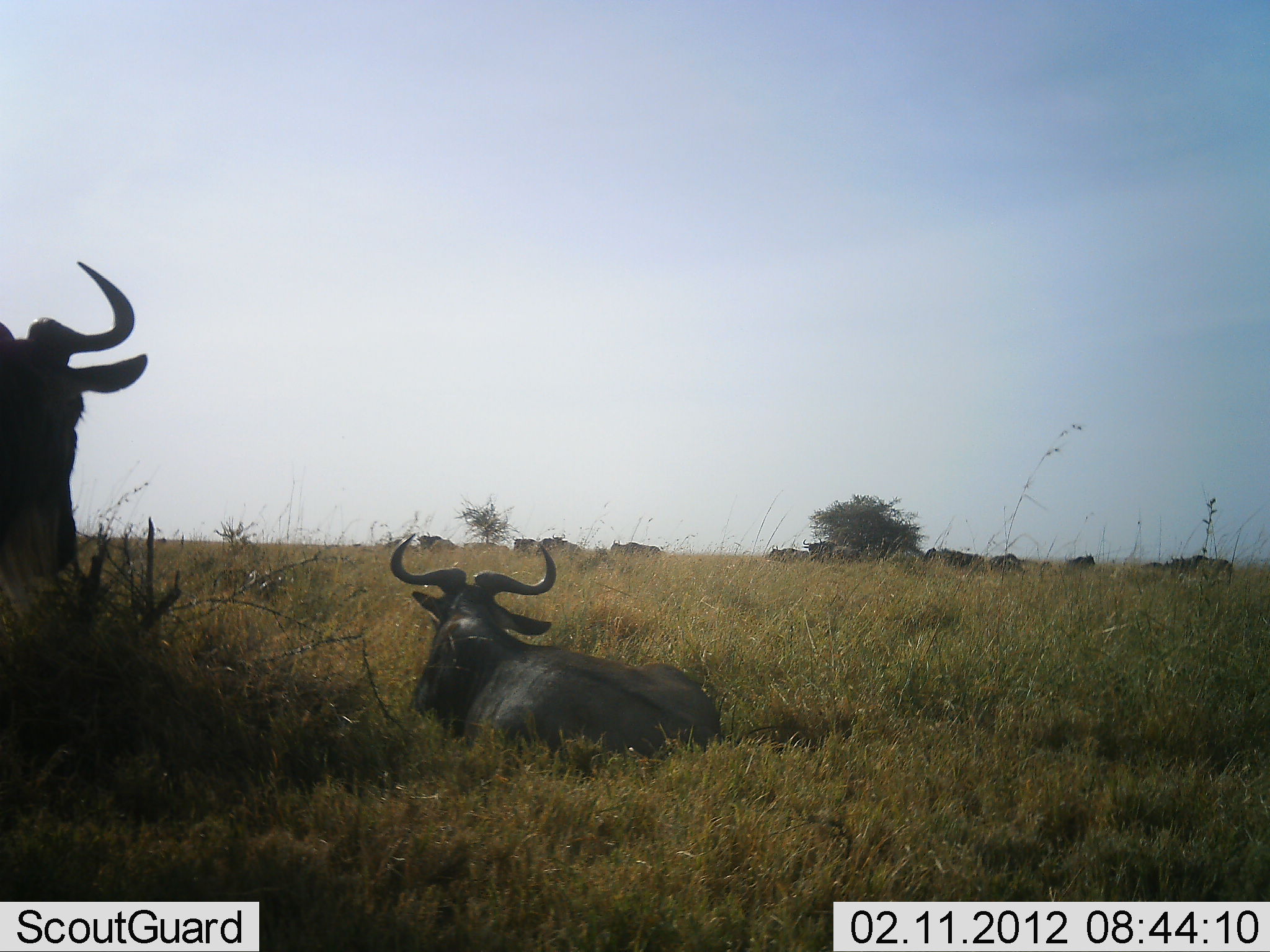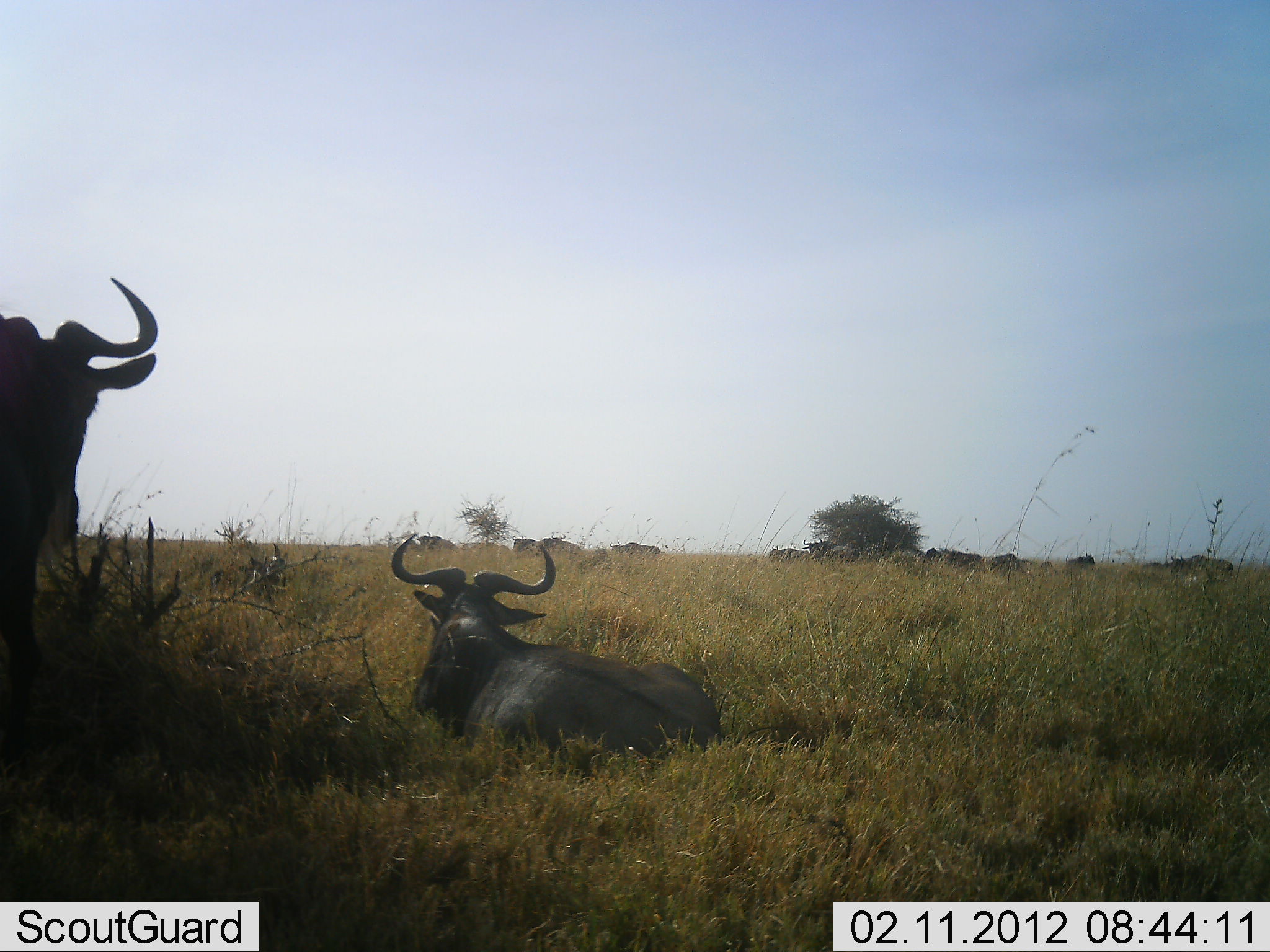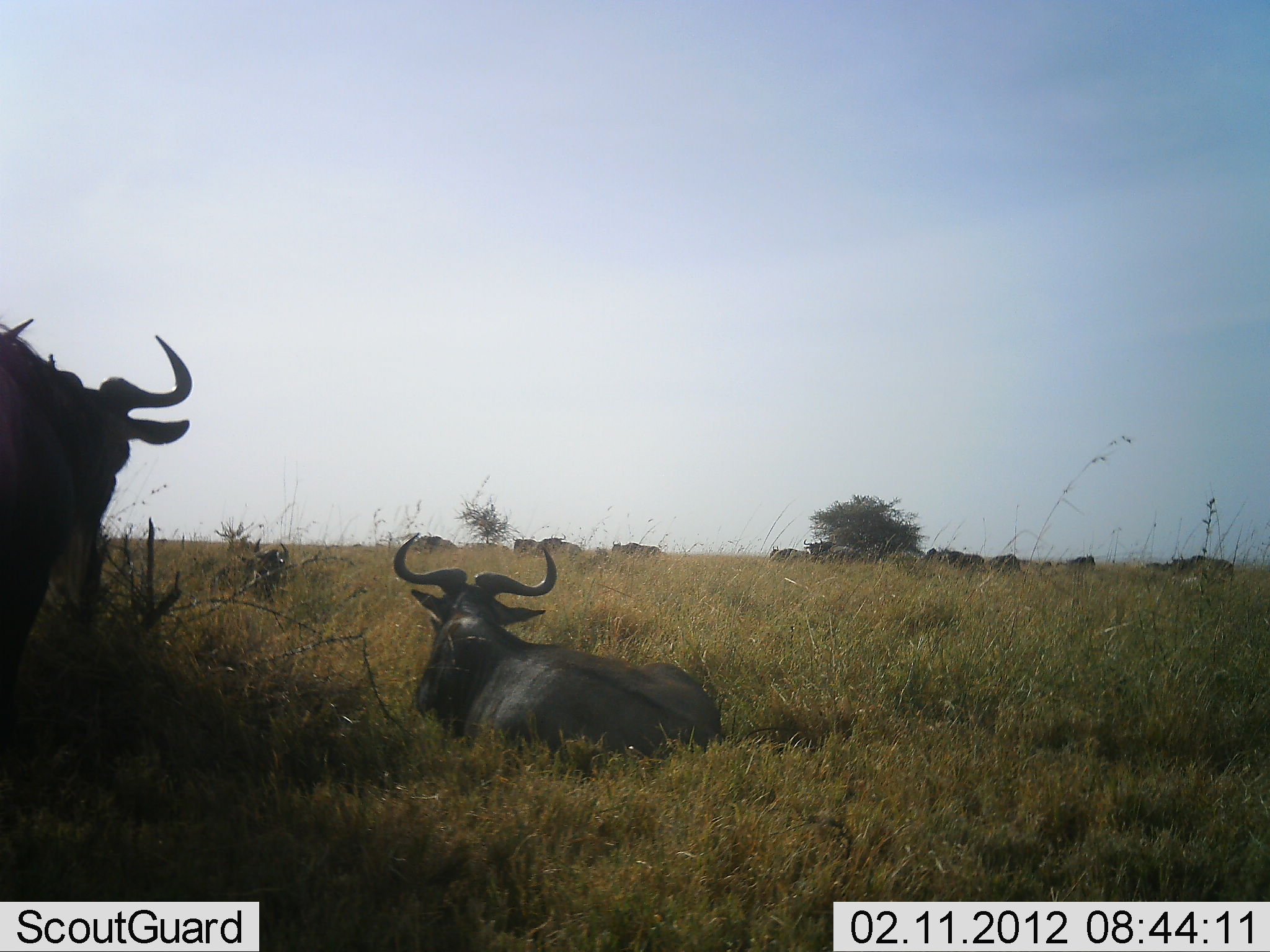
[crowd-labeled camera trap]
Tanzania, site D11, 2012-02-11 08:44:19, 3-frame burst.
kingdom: Animalia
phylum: Chordata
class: Mammalia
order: Artiodactyla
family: Bovidae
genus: Connochaetes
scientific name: Connochaetes taurinus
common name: blue wildebeest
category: wildebeest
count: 11-50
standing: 74%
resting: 100%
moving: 9%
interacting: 0%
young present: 0%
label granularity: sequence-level